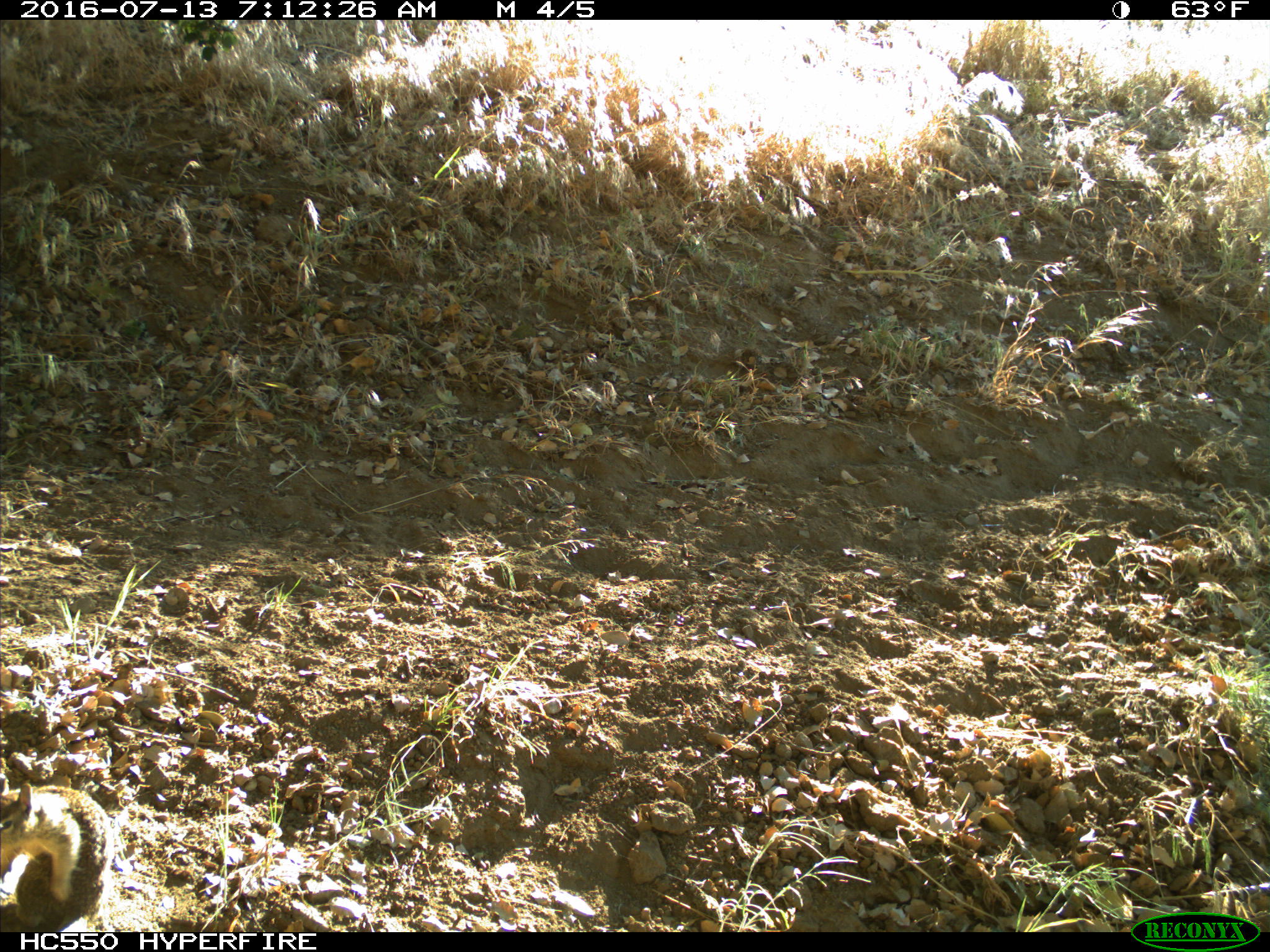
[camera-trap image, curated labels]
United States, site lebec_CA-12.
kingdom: Animalia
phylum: Chordata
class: Mammalia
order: Rodentia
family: Sciuridae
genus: Otospermophilus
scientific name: Otospermophilus beecheyi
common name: california ground squirrel